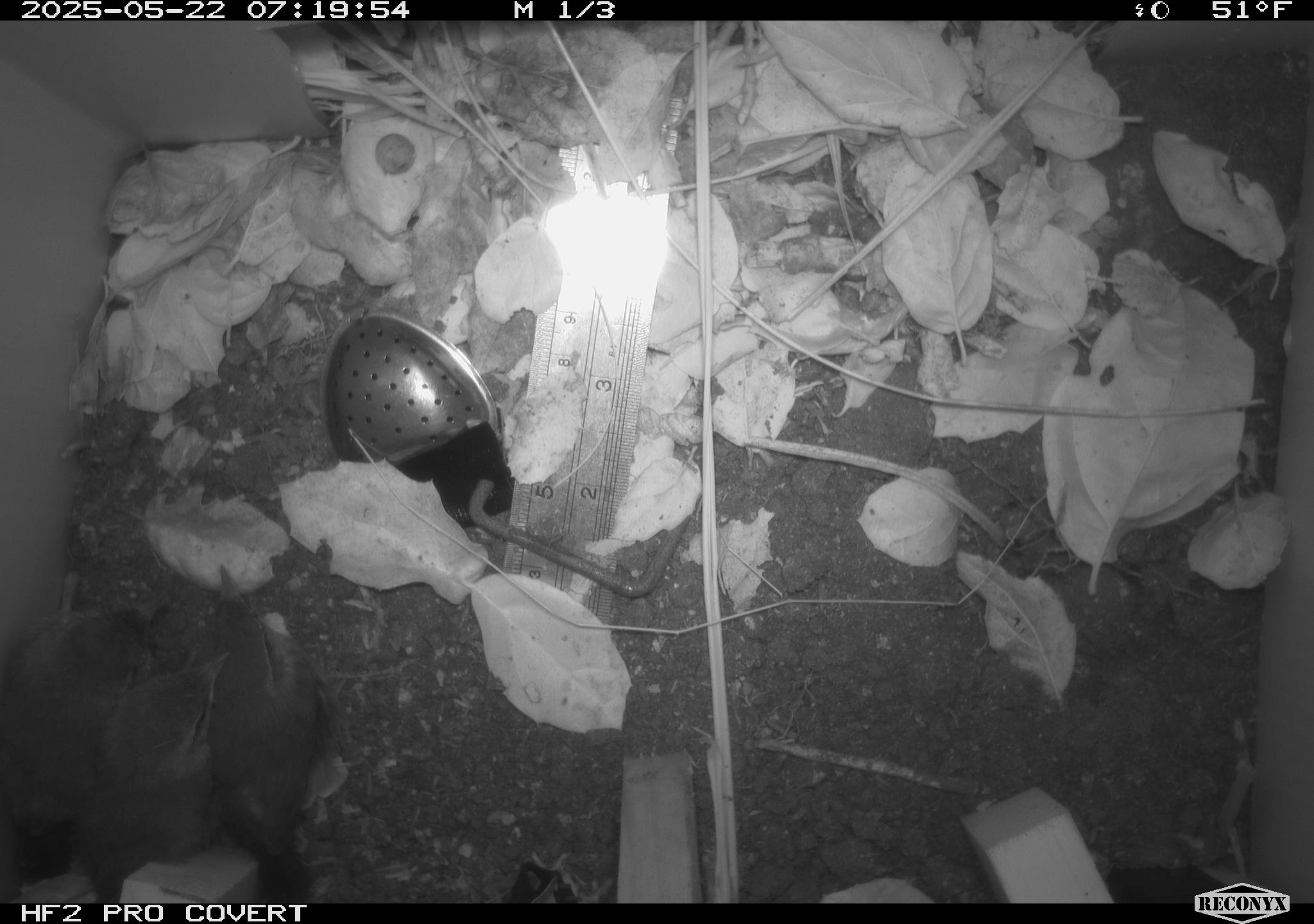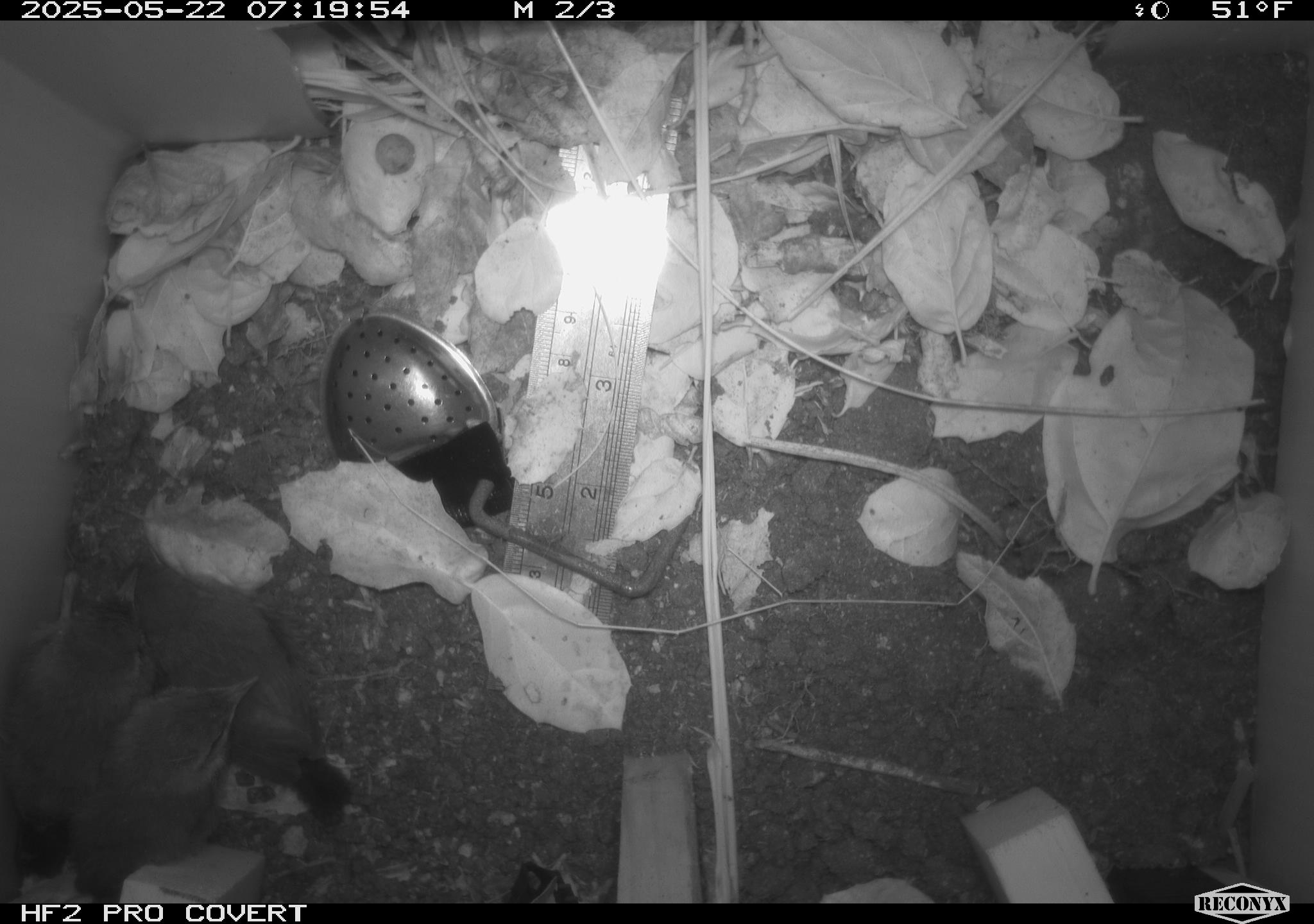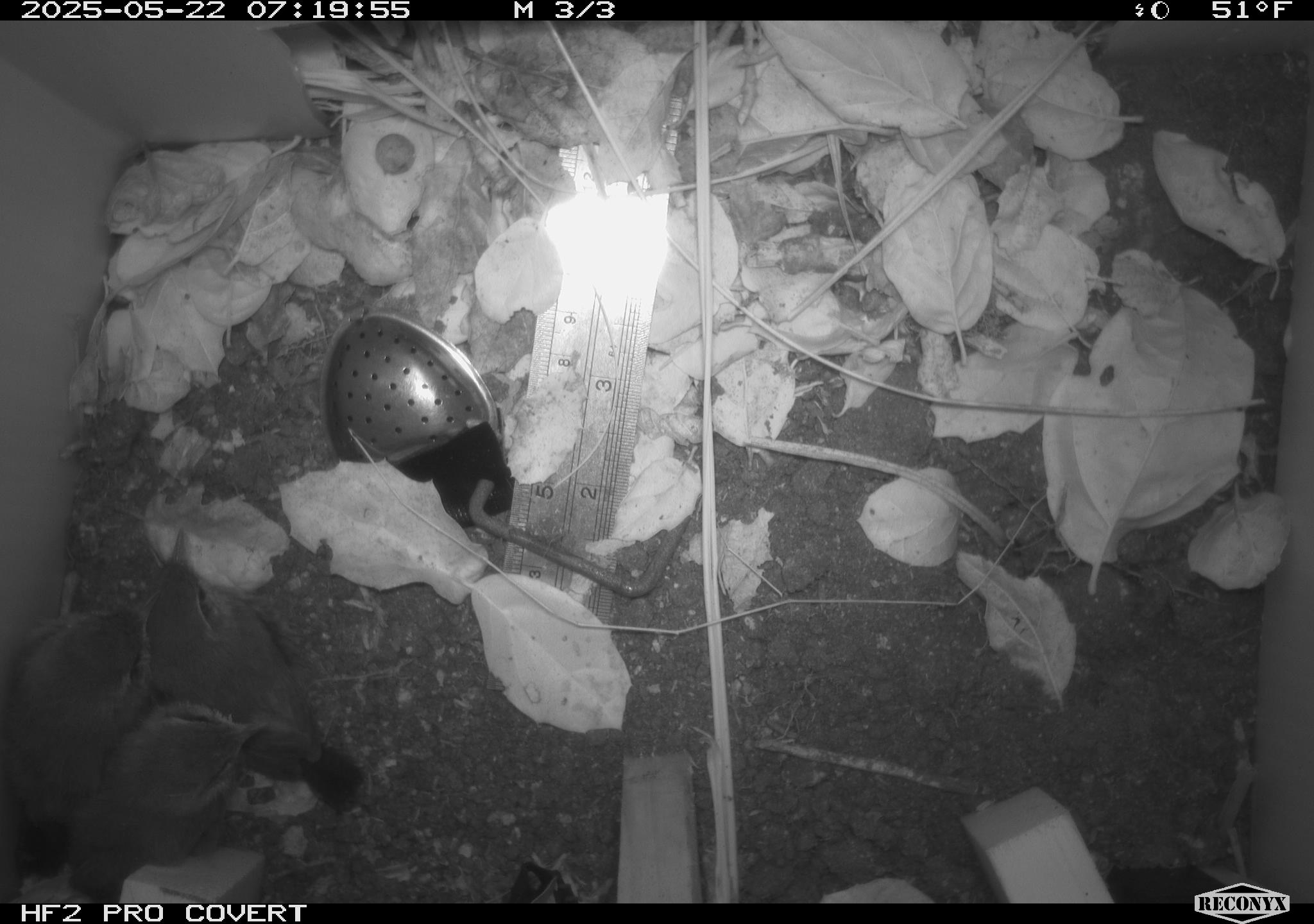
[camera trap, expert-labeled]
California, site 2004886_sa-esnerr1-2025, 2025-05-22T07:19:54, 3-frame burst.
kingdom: Animalia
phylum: Chordata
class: Aves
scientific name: Aves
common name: bird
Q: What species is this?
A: Bird (Aves).